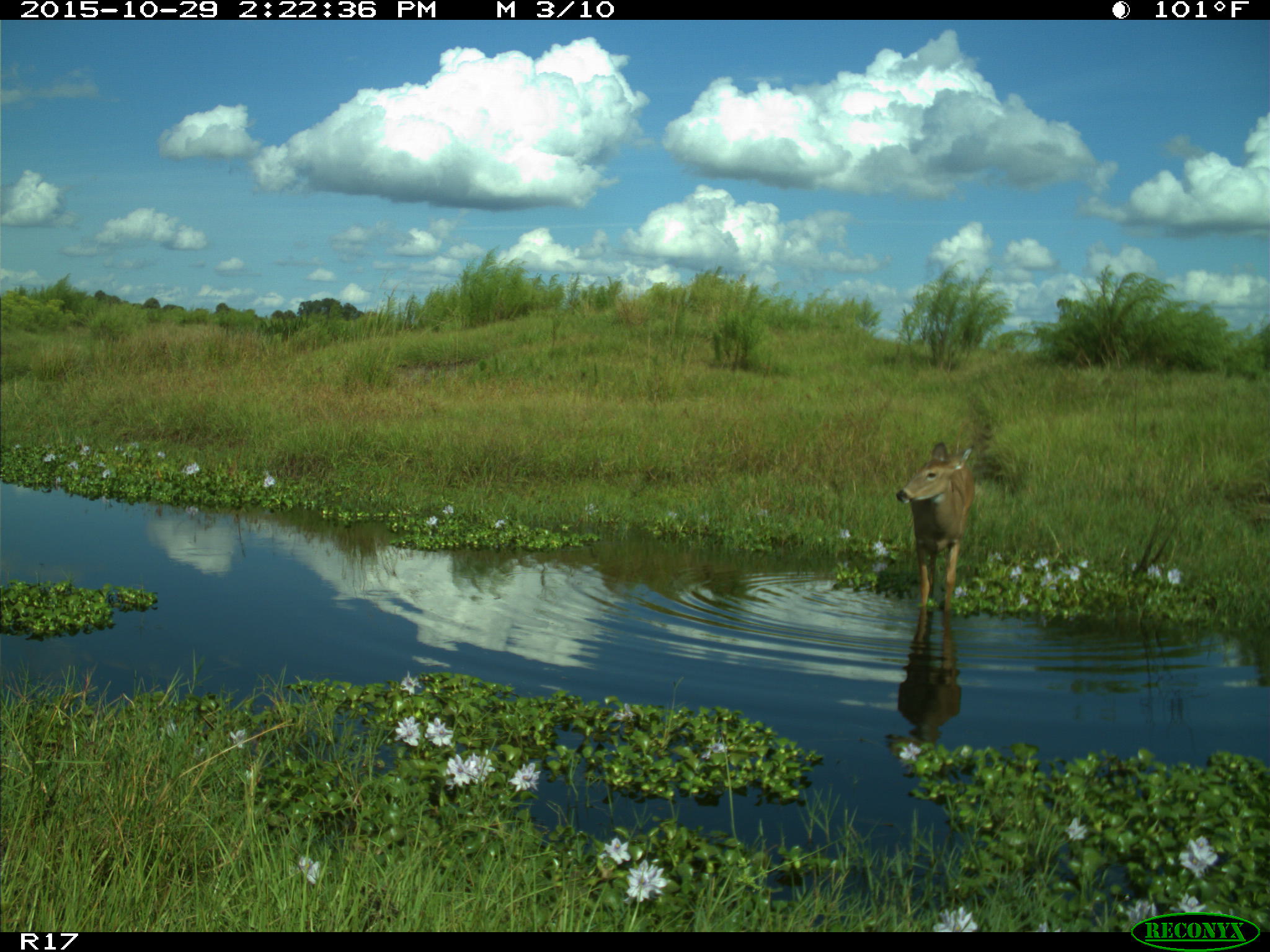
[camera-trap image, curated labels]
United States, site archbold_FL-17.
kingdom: Animalia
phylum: Chordata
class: Mammalia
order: Artiodactyla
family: Cervidae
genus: Odocoileus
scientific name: Odocoileus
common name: deer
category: unidentified deer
Unidentified deer (deer) (Odocoileus).